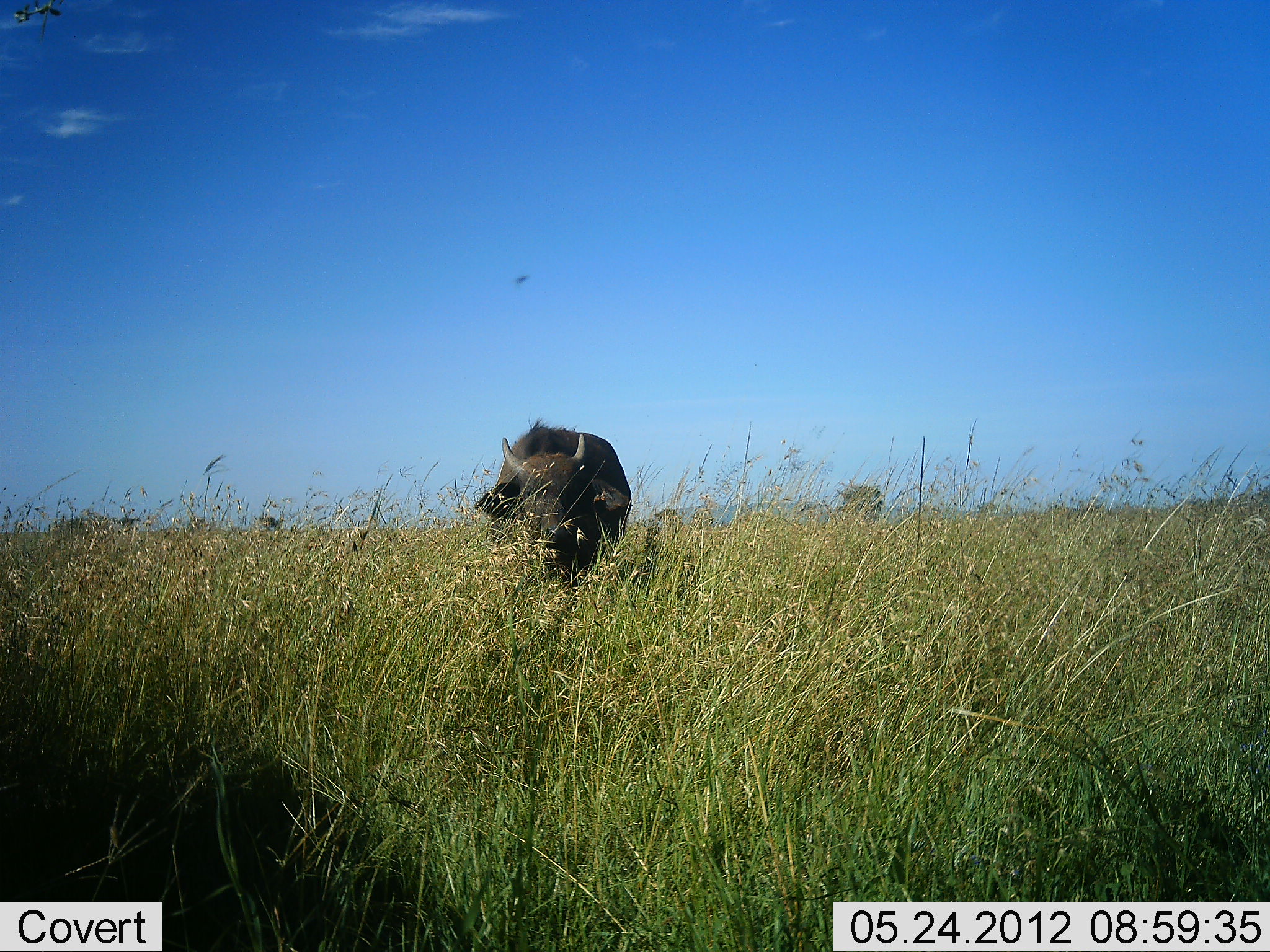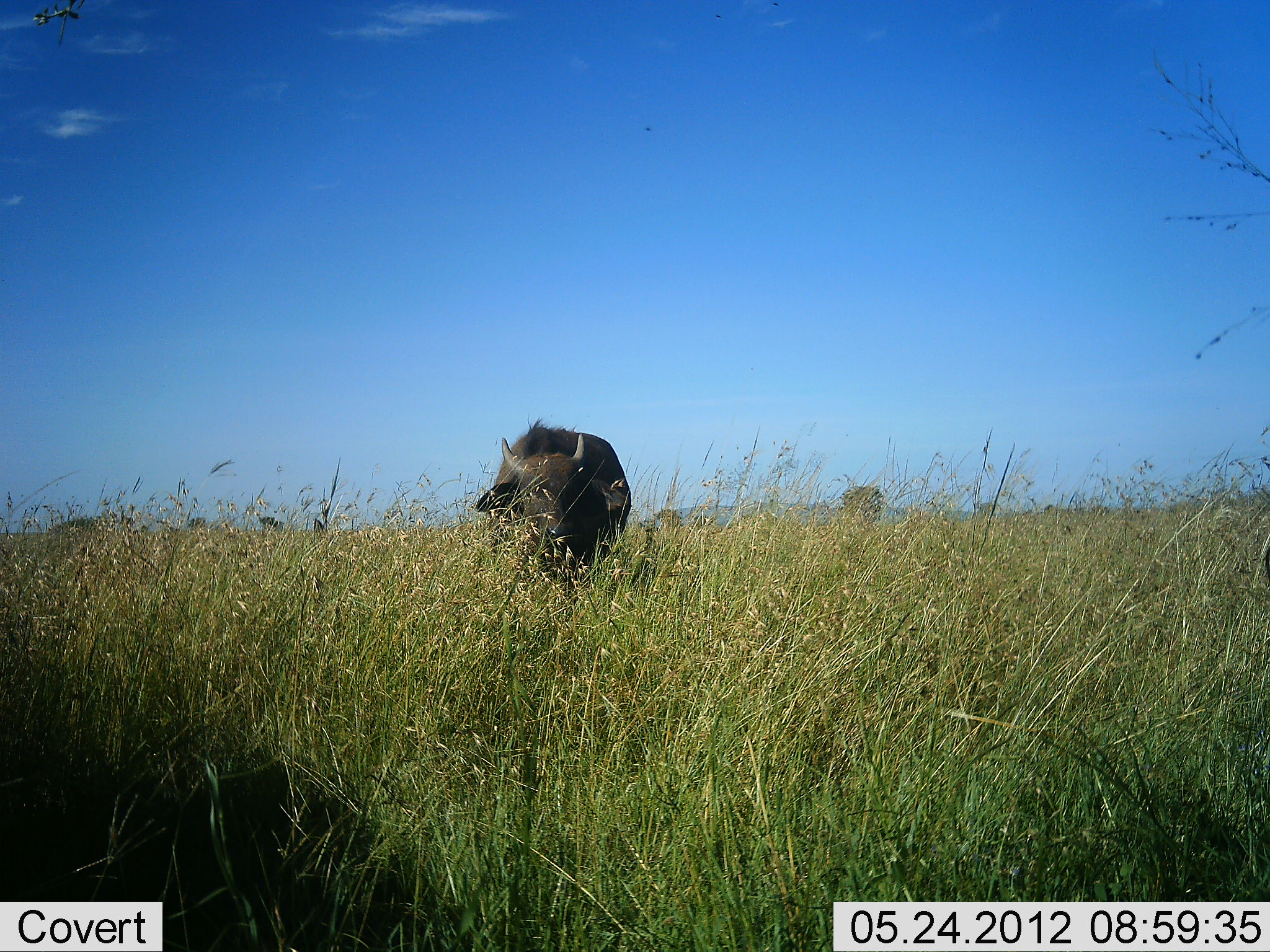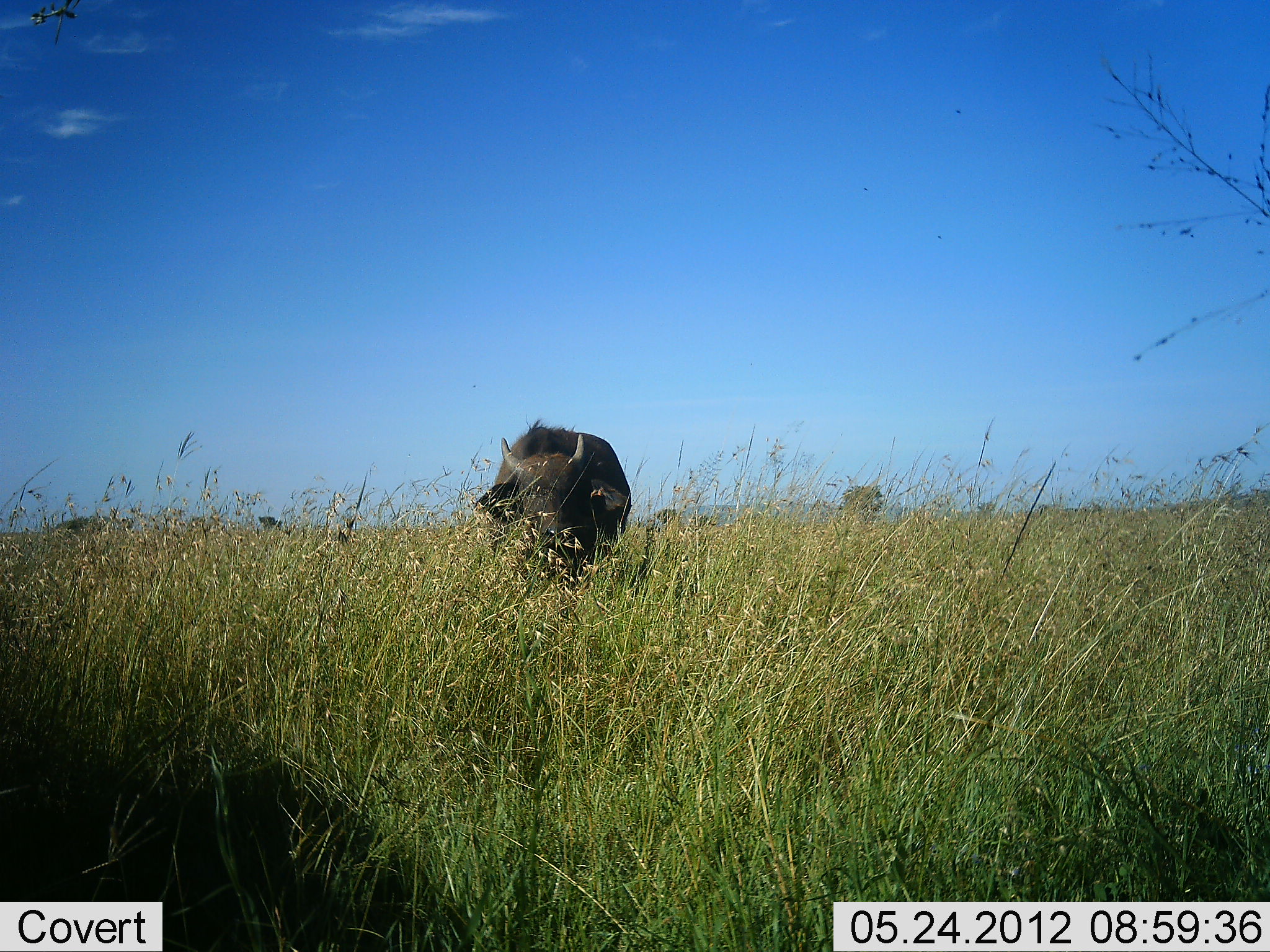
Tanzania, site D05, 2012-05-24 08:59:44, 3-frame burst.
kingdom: Animalia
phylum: Chordata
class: Mammalia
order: Artiodactyla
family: Bovidae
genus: Syncerus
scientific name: Syncerus caffer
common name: cape buffalo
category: buffalo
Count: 1.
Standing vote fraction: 100%.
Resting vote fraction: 0%.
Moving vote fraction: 0%.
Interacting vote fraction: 0%.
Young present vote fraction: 10%.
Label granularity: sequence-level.